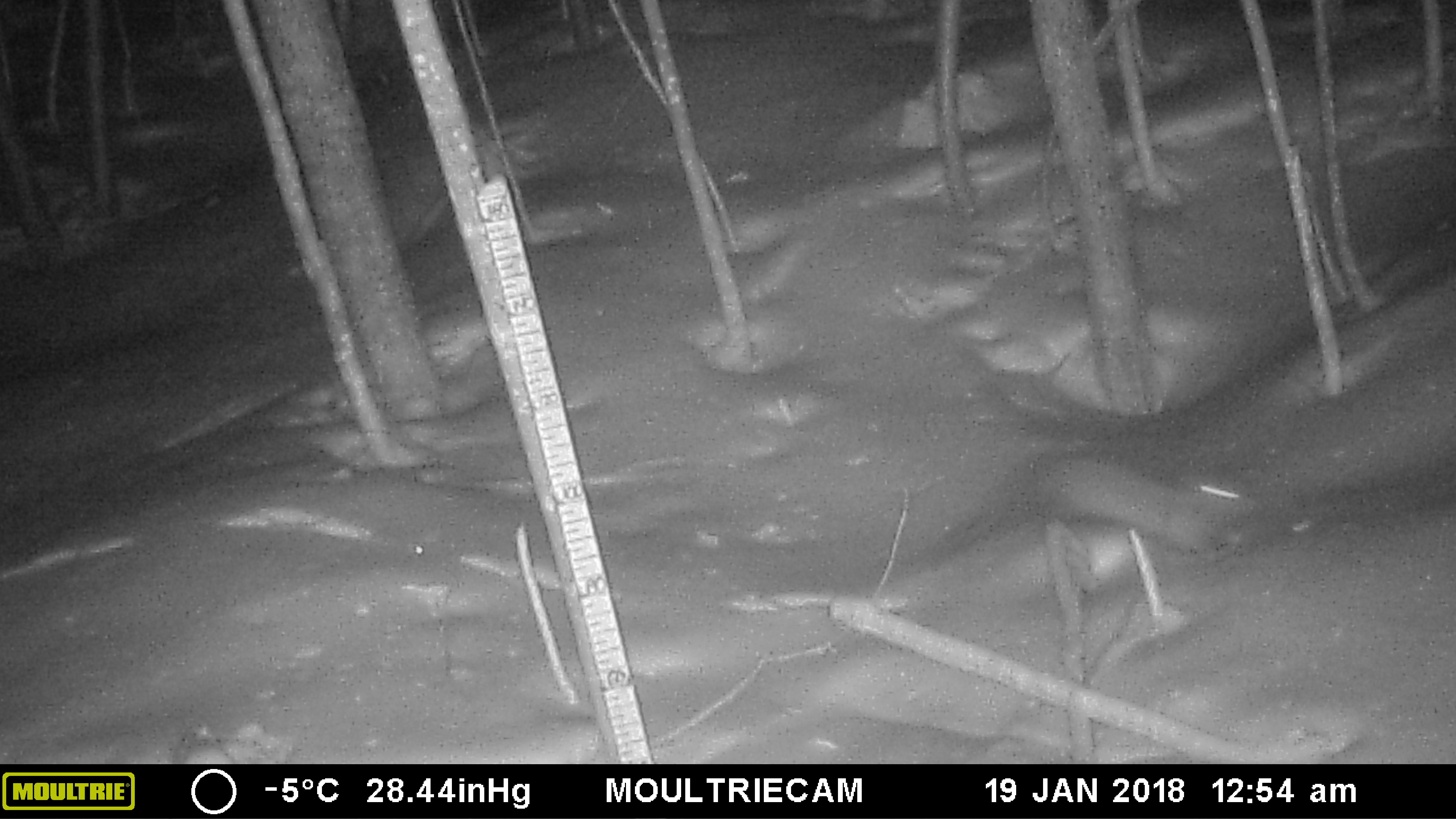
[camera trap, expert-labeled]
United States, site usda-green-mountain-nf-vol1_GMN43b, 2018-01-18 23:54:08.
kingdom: Animalia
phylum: Chordata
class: Mammalia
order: Carnivora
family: Mustelidae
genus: Pekania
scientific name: Pekania pennanti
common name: fisher